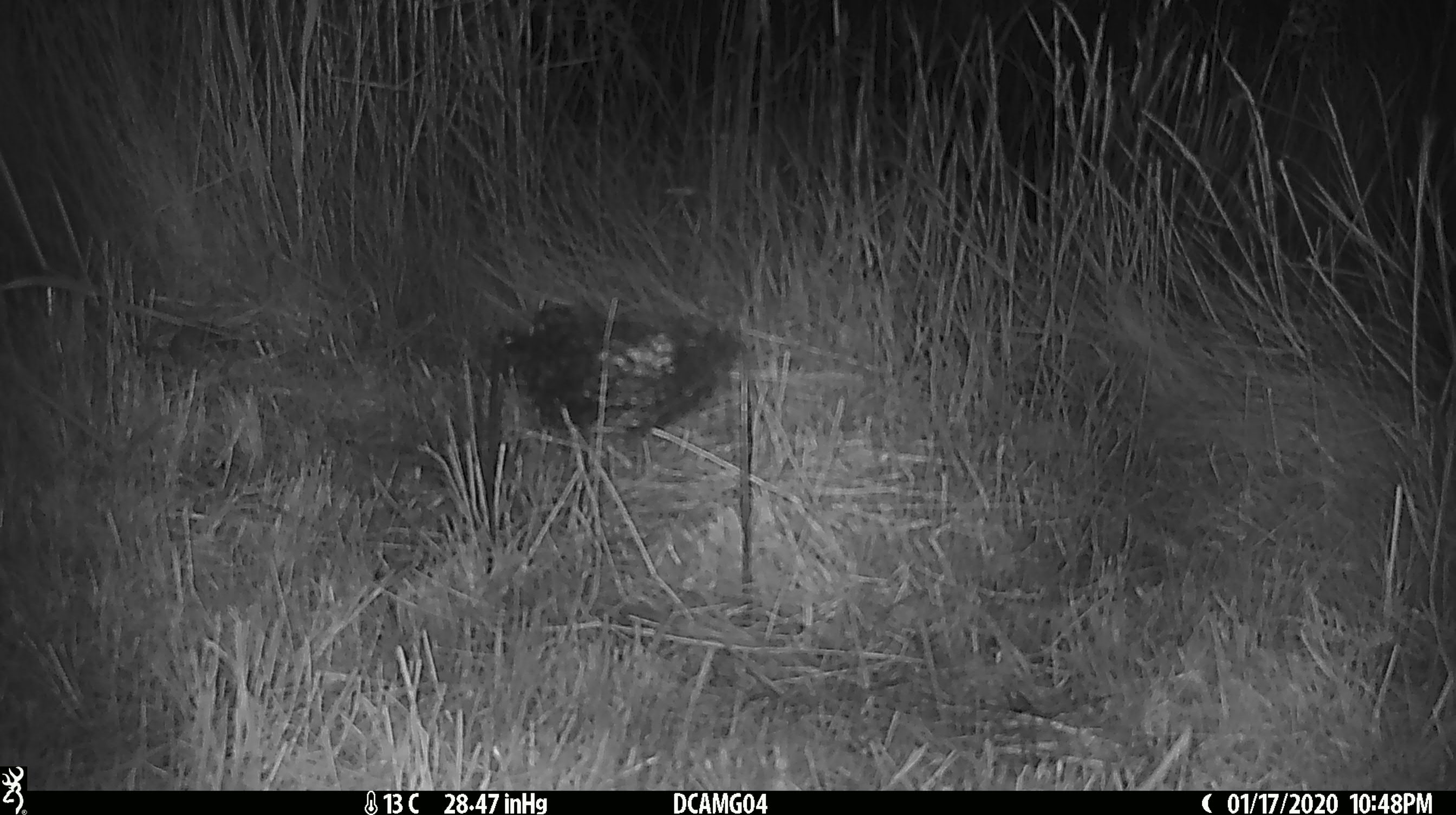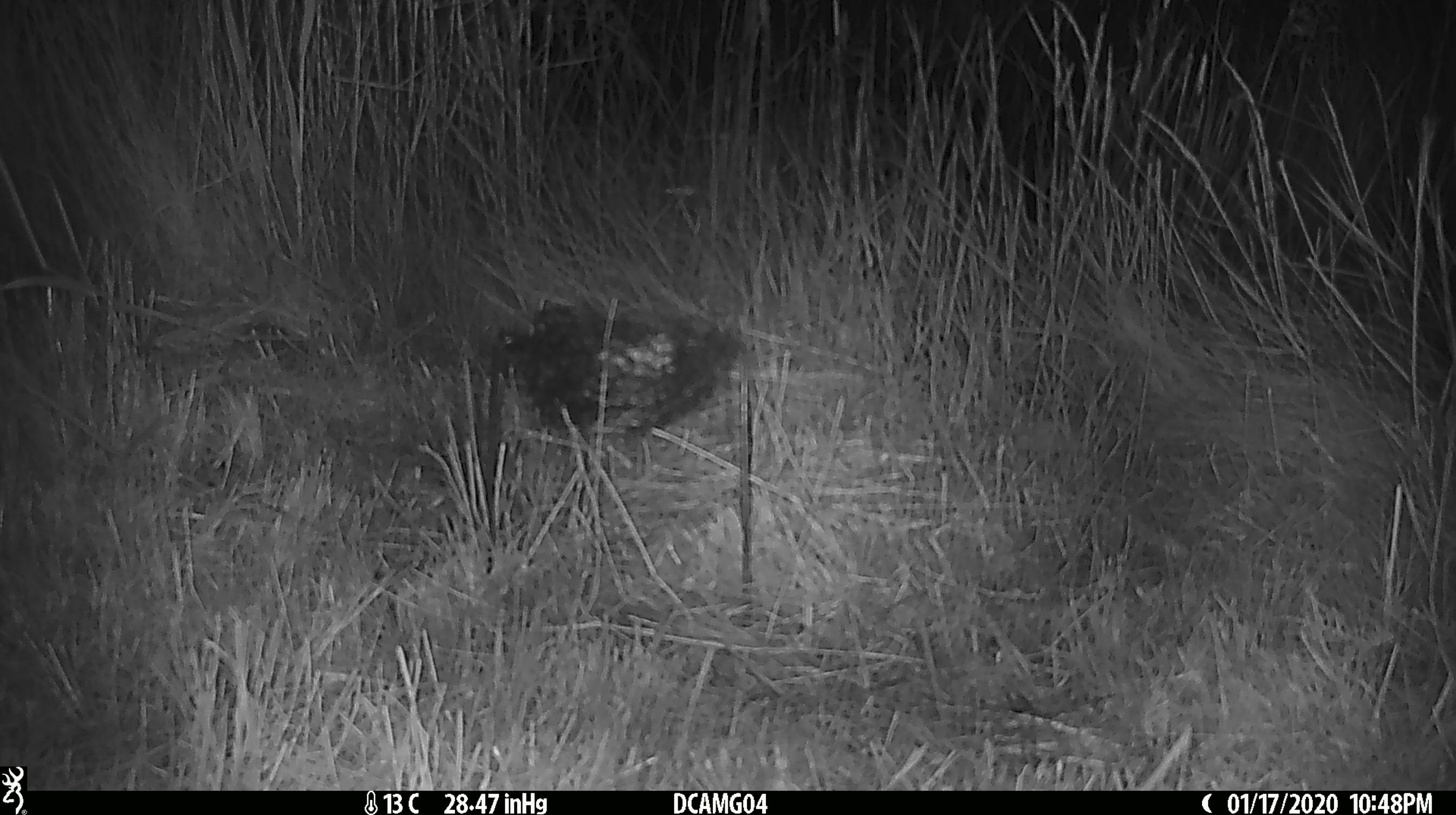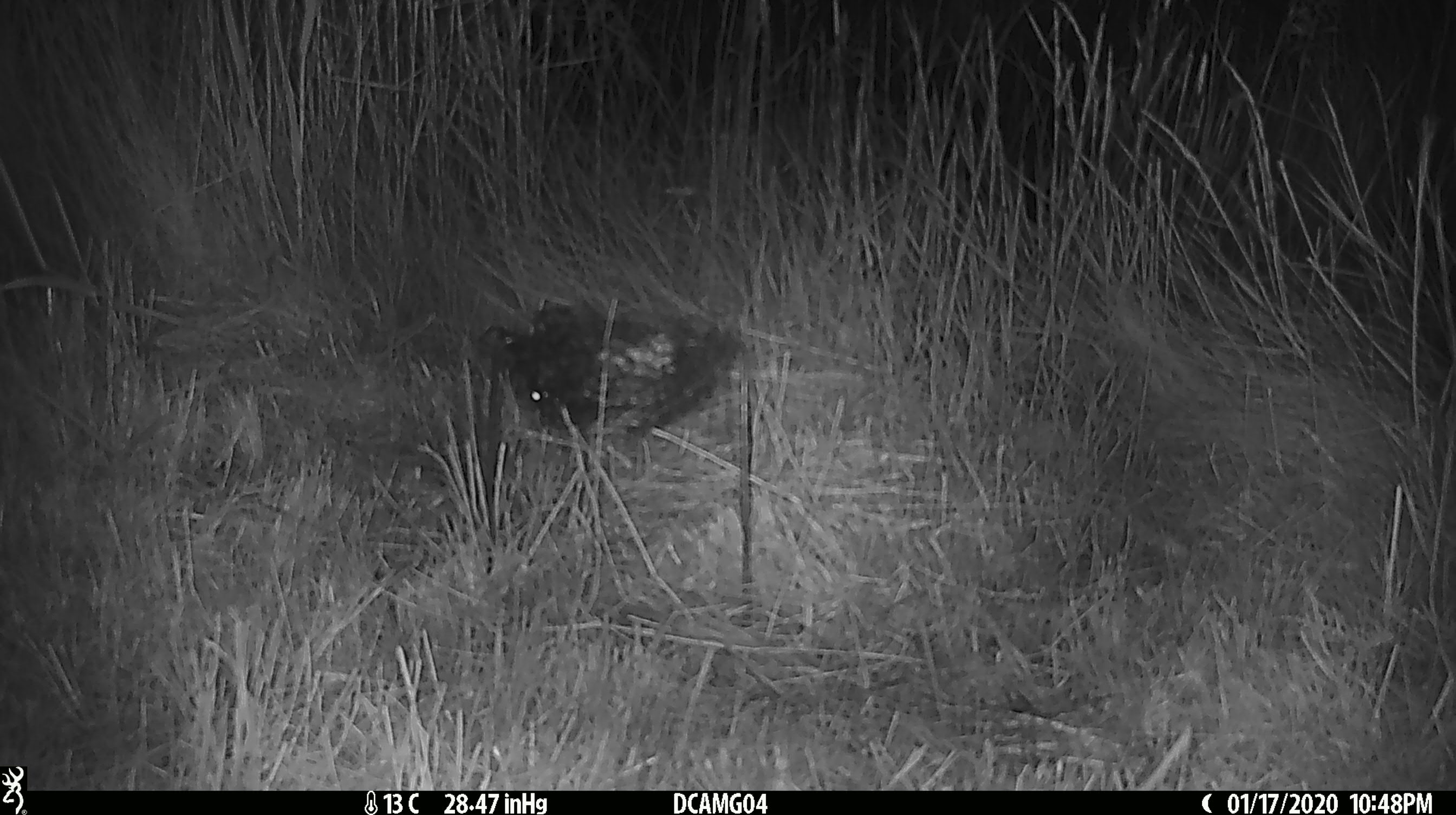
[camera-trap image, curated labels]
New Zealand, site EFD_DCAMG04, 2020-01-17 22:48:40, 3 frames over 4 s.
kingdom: Animalia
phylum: Chordata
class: Mammalia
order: Rodentia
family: Muridae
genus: Mus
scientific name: Mus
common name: mouse